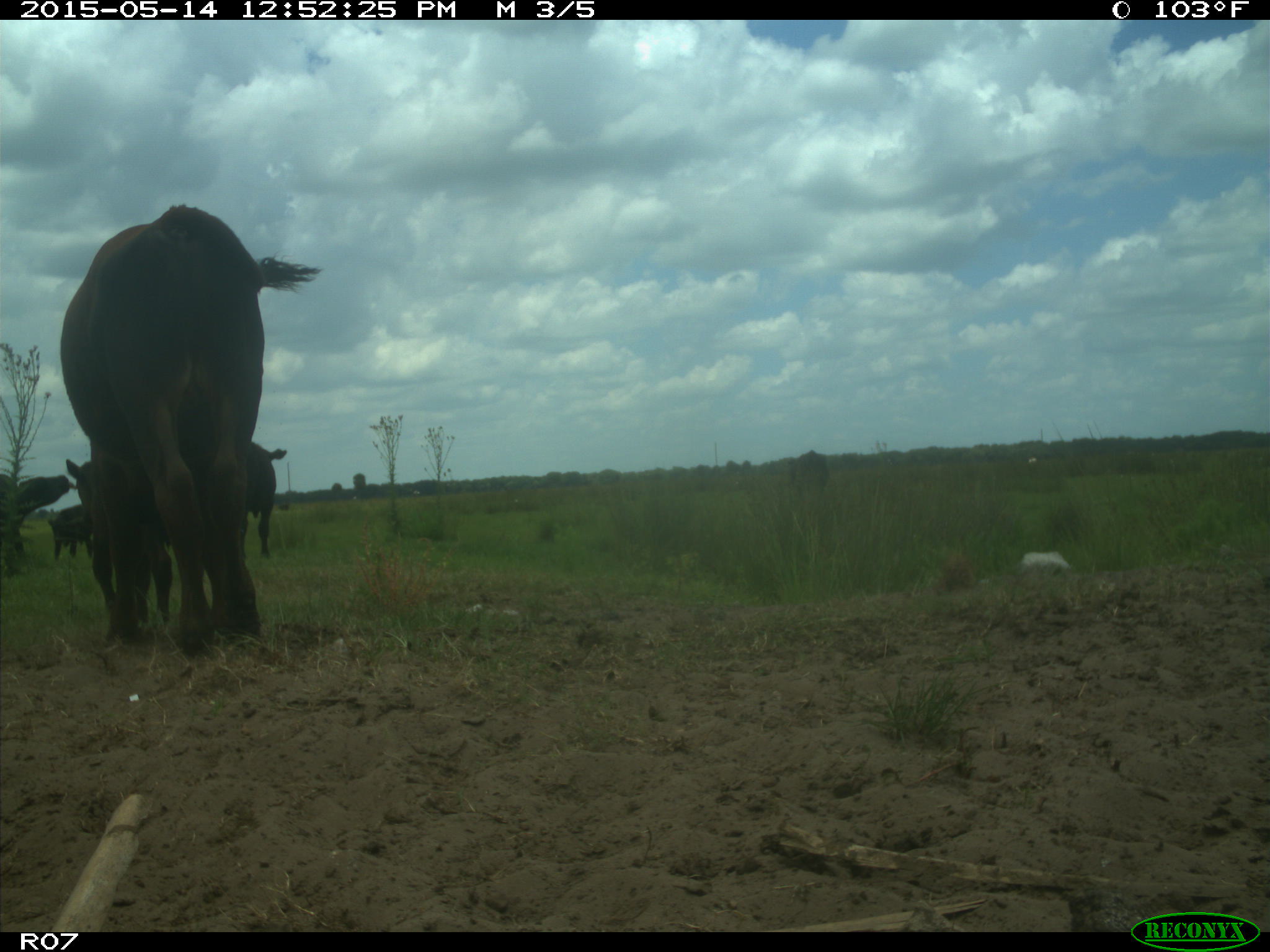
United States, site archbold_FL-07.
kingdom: Animalia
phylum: Chordata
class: Mammalia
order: Artiodactyla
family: Bovidae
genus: Bos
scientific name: Bos taurus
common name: domestic cow